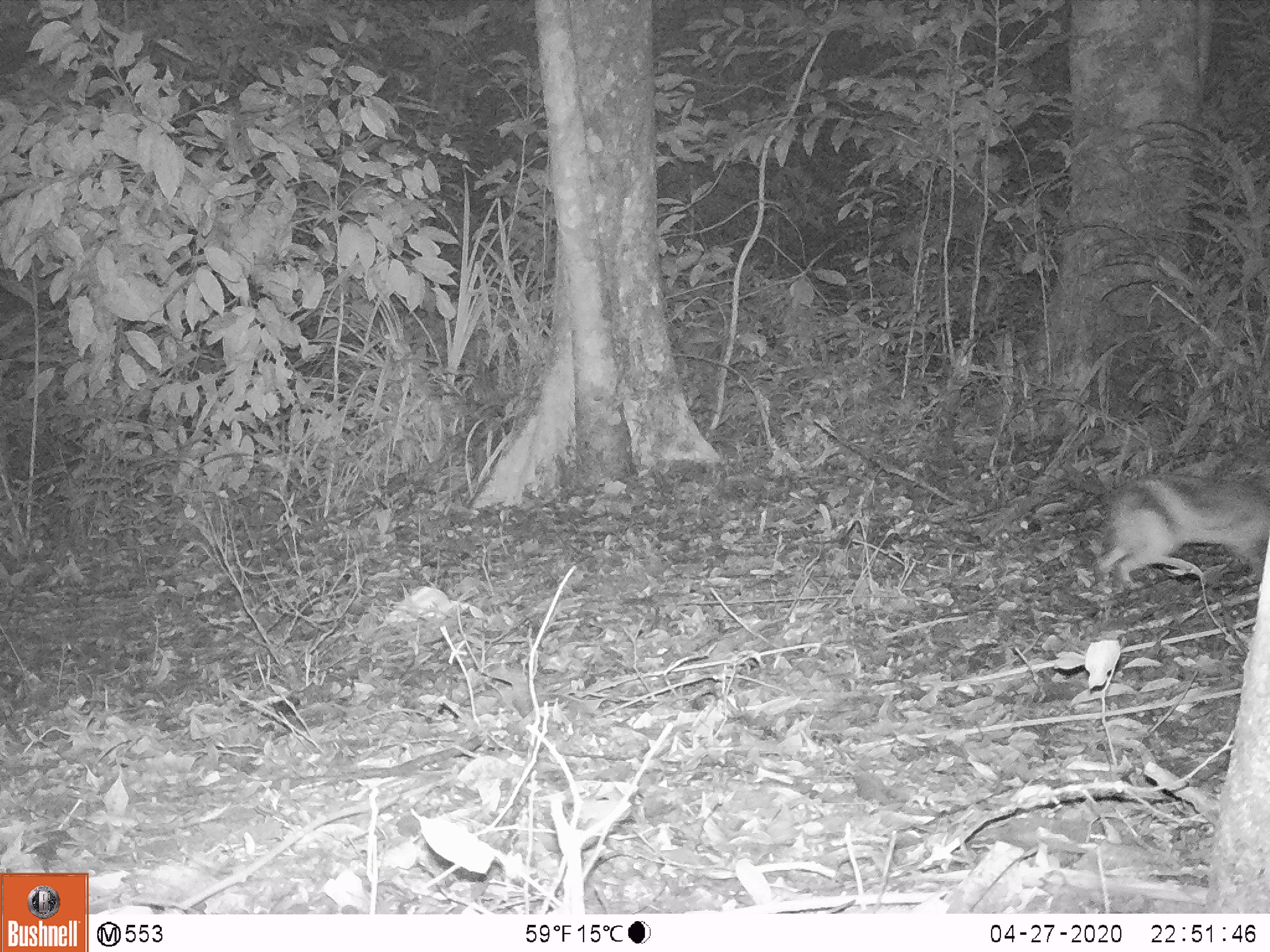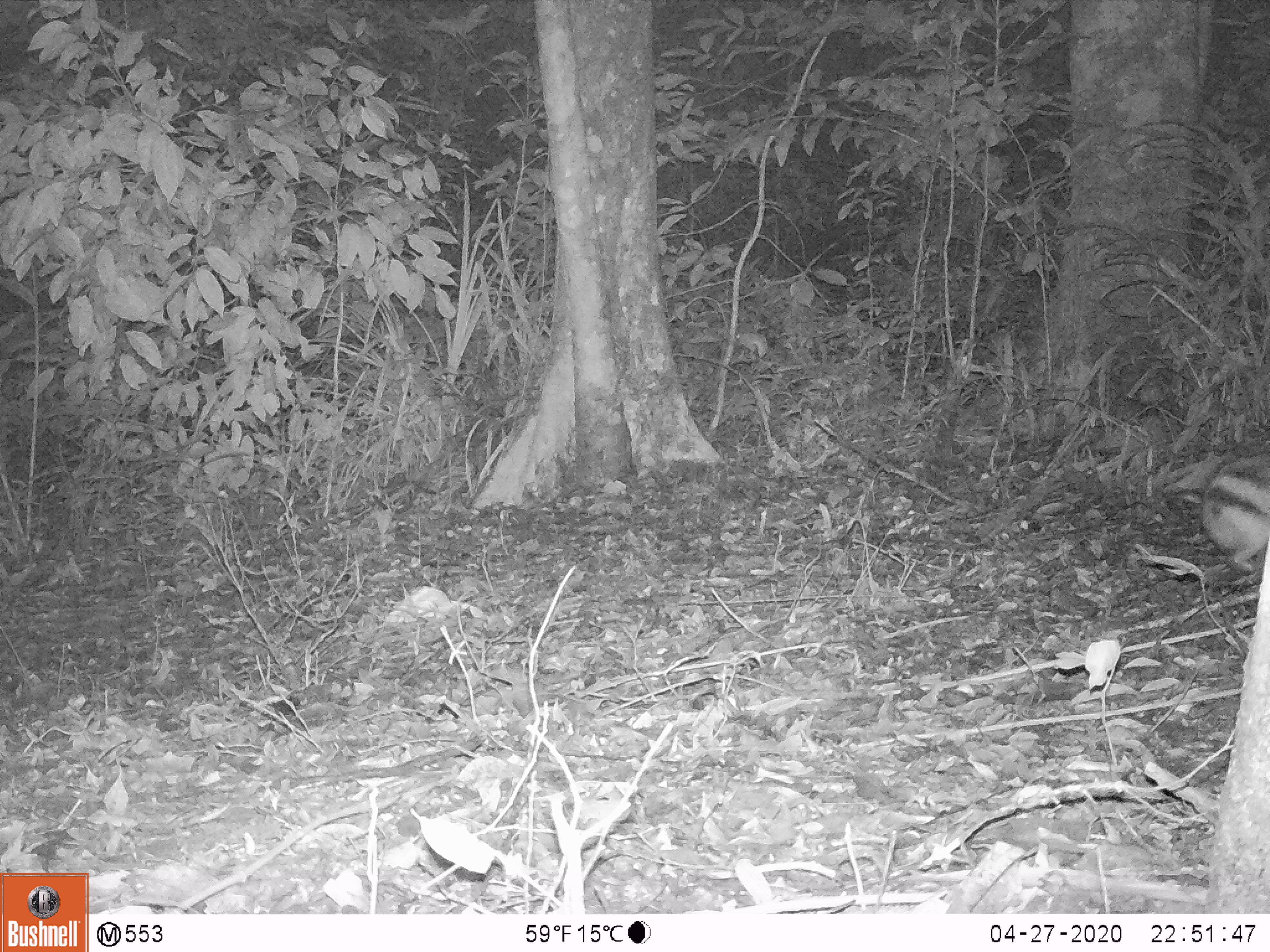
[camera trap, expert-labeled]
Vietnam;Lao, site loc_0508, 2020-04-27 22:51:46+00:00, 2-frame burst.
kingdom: Animalia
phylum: Chordata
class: Mammalia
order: Lagomorpha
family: Leporidae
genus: Nesolagus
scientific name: Nesolagus timminsi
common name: annamite striped rabbit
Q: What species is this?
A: Annamite striped rabbit (Nesolagus timminsi).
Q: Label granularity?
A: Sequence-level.